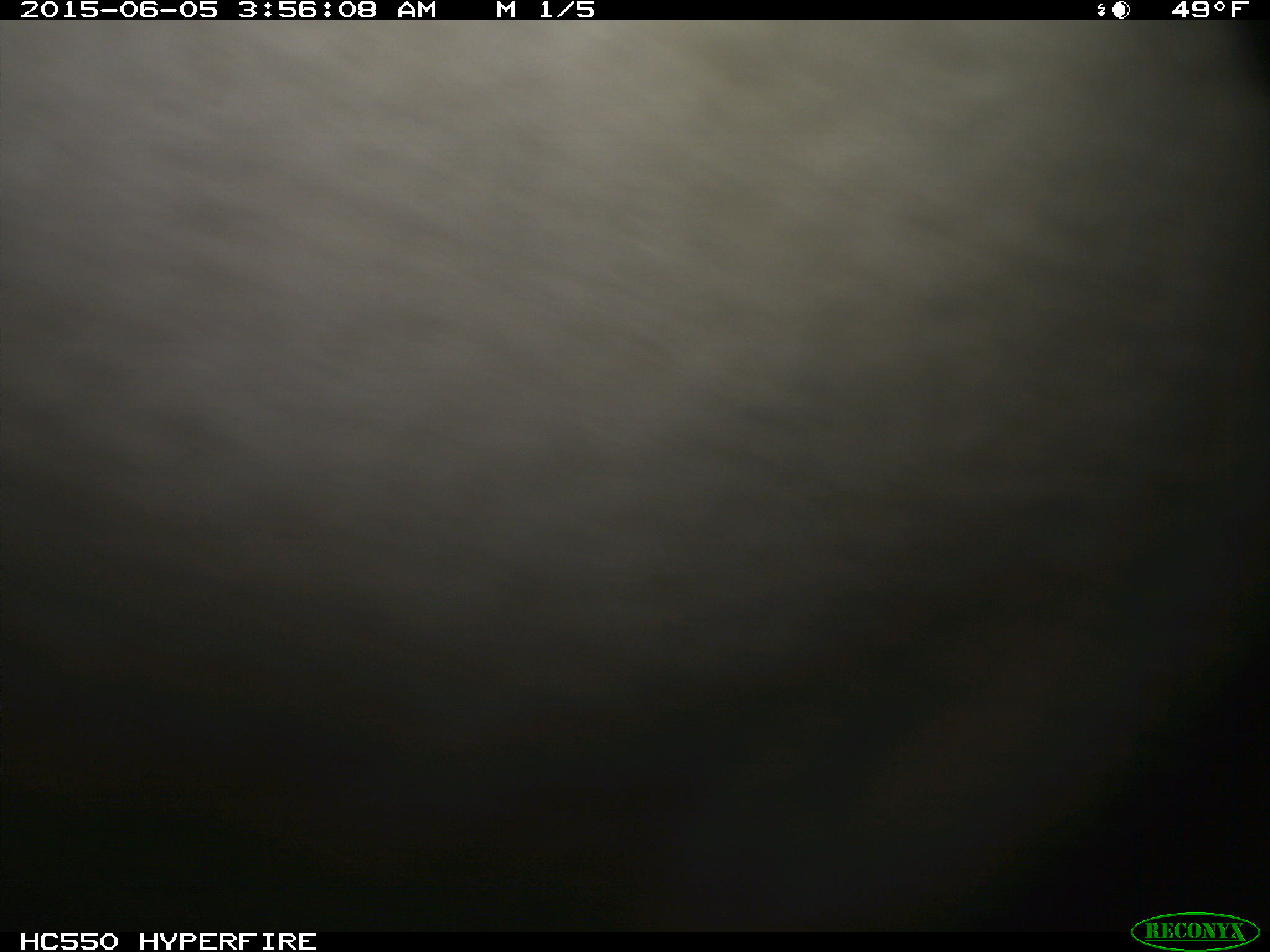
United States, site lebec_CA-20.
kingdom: Animalia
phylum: Chordata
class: Mammalia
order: Artiodactyla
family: Bovidae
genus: Bos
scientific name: Bos taurus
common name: domestic cow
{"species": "Bos taurus (domestic cow)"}